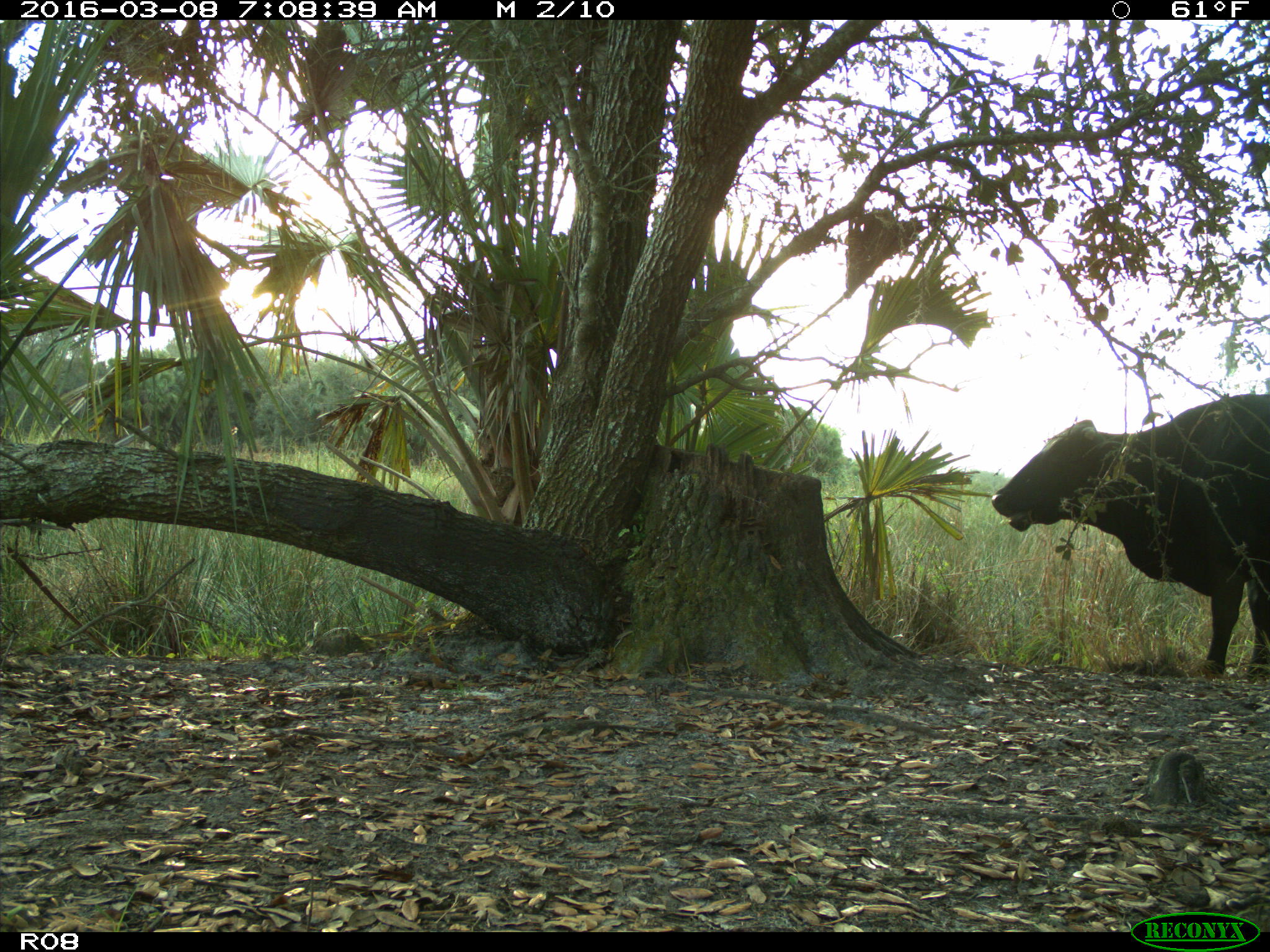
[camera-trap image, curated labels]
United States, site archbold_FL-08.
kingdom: Animalia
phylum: Chordata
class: Mammalia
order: Artiodactyla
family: Bovidae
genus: Bos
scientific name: Bos taurus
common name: domestic cow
Bos taurus (domestic cow).